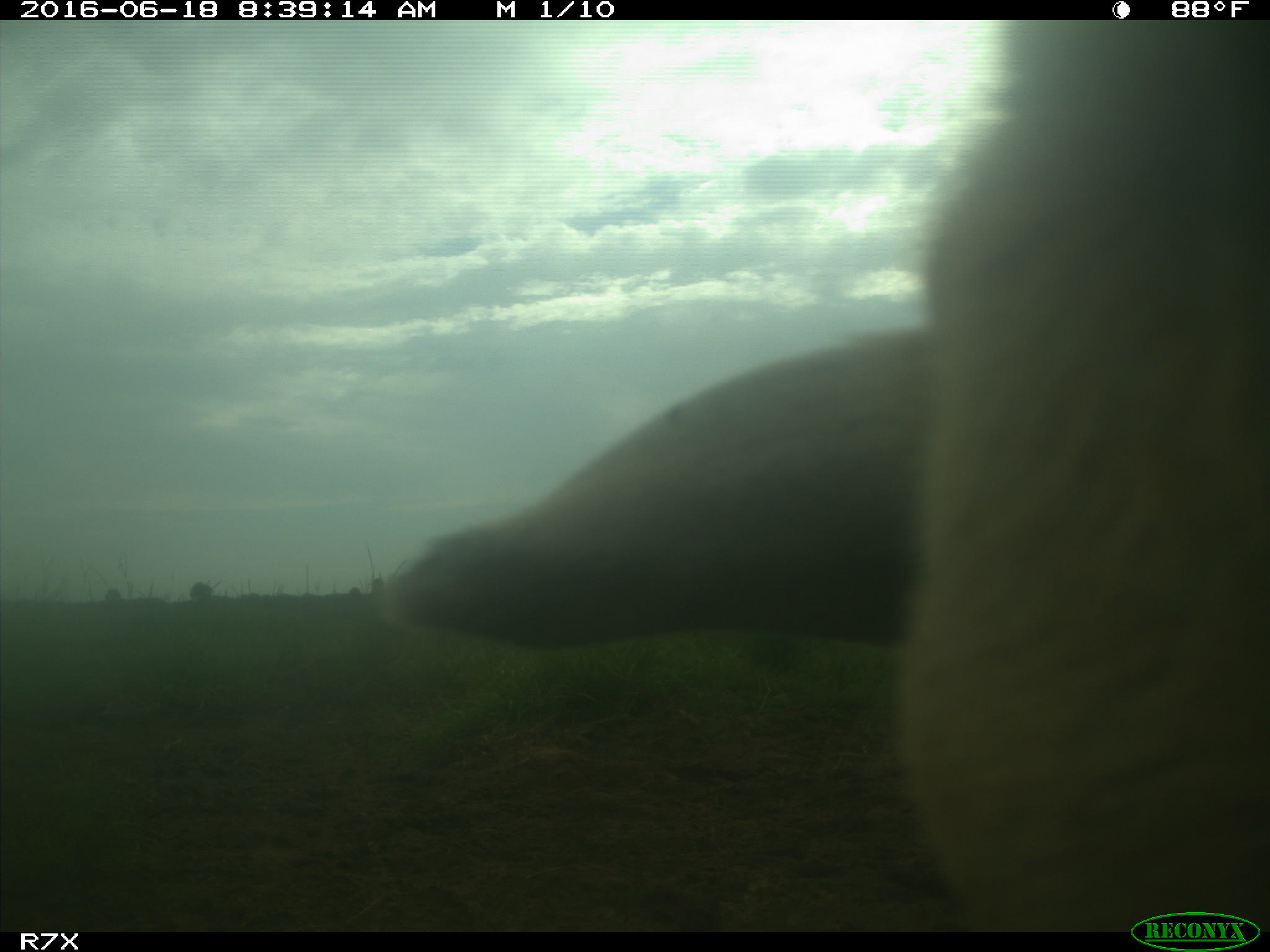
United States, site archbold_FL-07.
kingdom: Animalia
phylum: Chordata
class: Mammalia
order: Artiodactyla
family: Bovidae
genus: Bos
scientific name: Bos taurus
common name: domestic cow